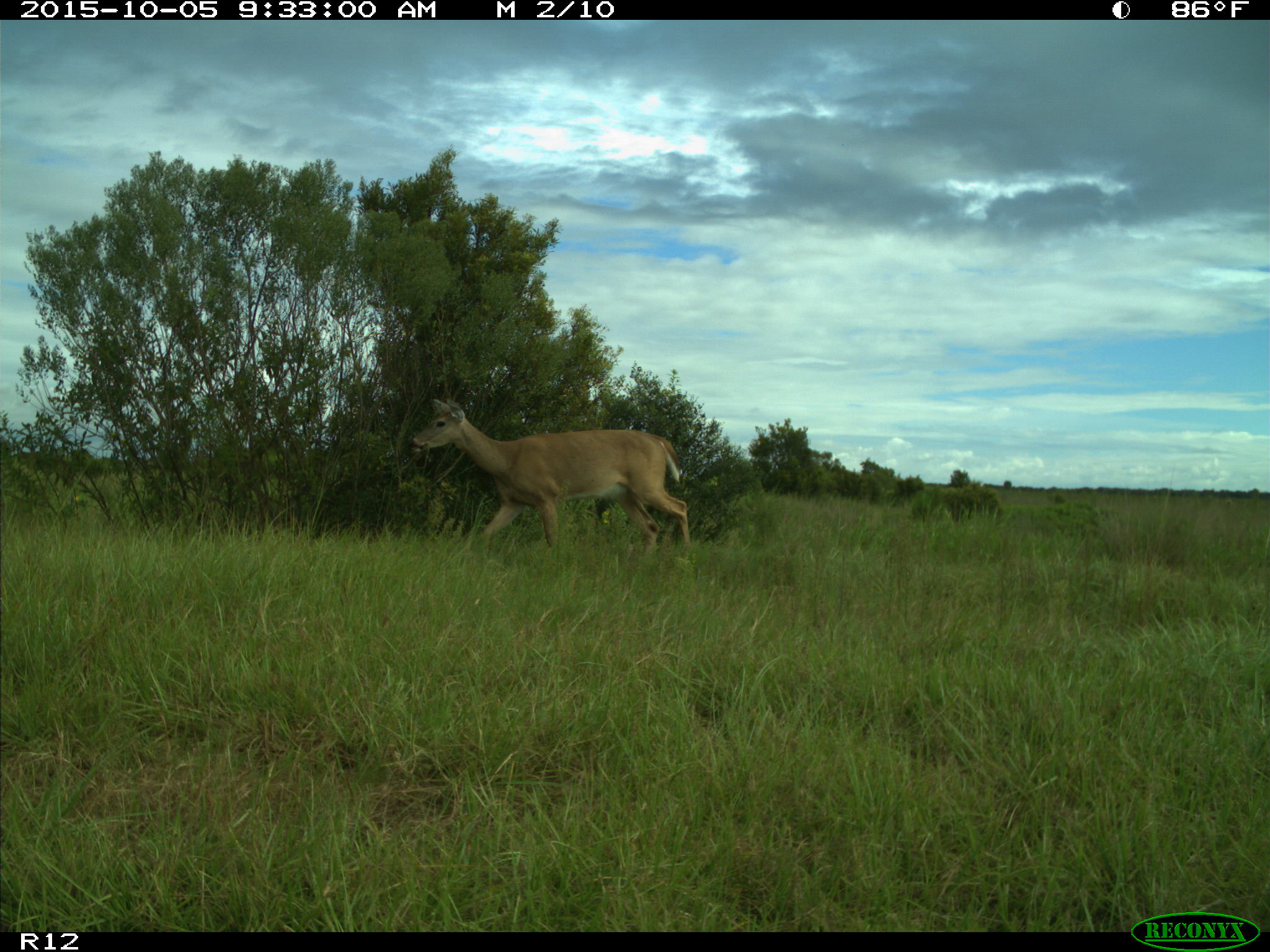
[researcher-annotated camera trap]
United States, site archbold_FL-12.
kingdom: Animalia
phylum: Chordata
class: Mammalia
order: Artiodactyla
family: Cervidae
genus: Odocoileus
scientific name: Odocoileus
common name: deer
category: unidentified deer